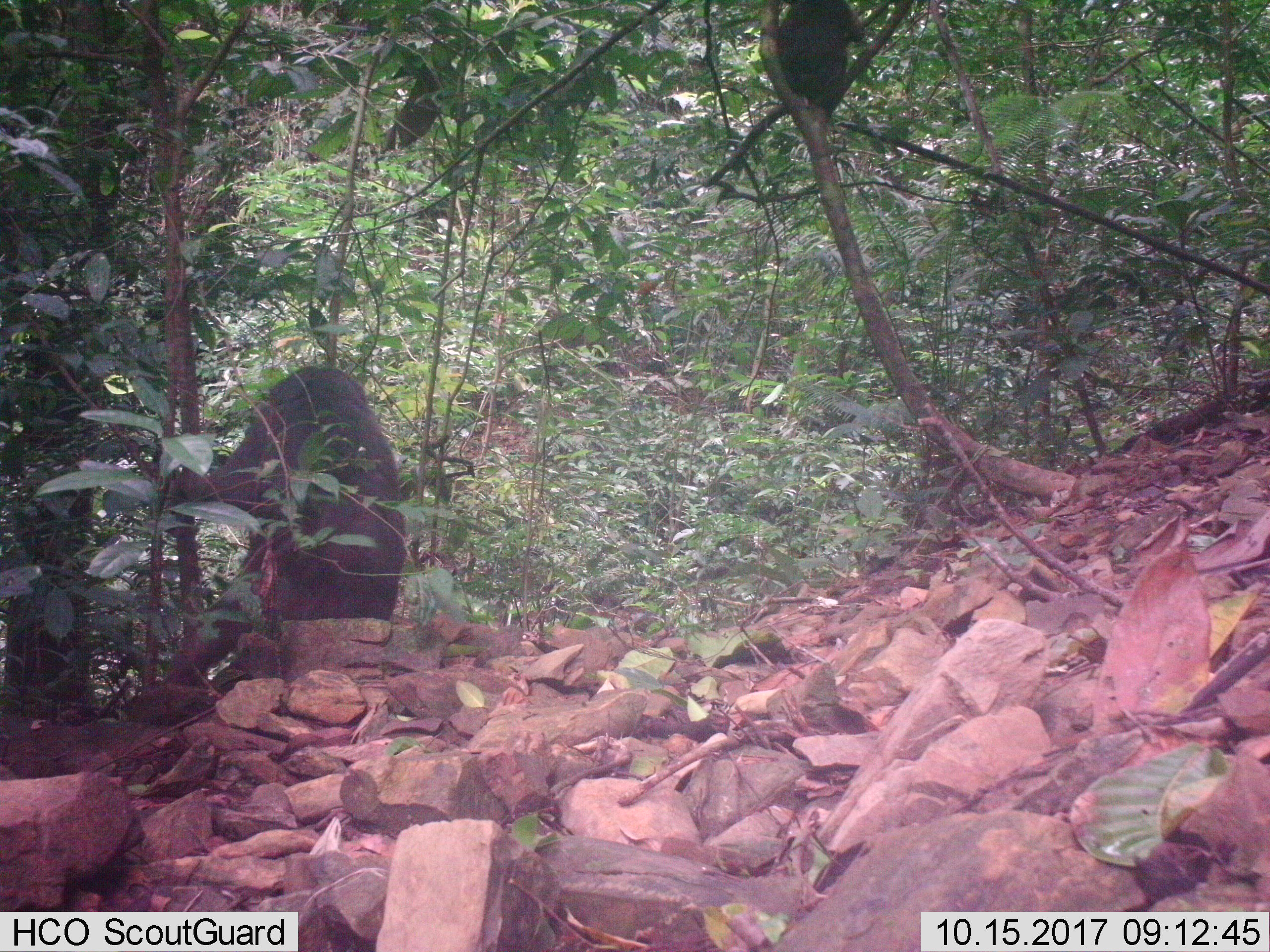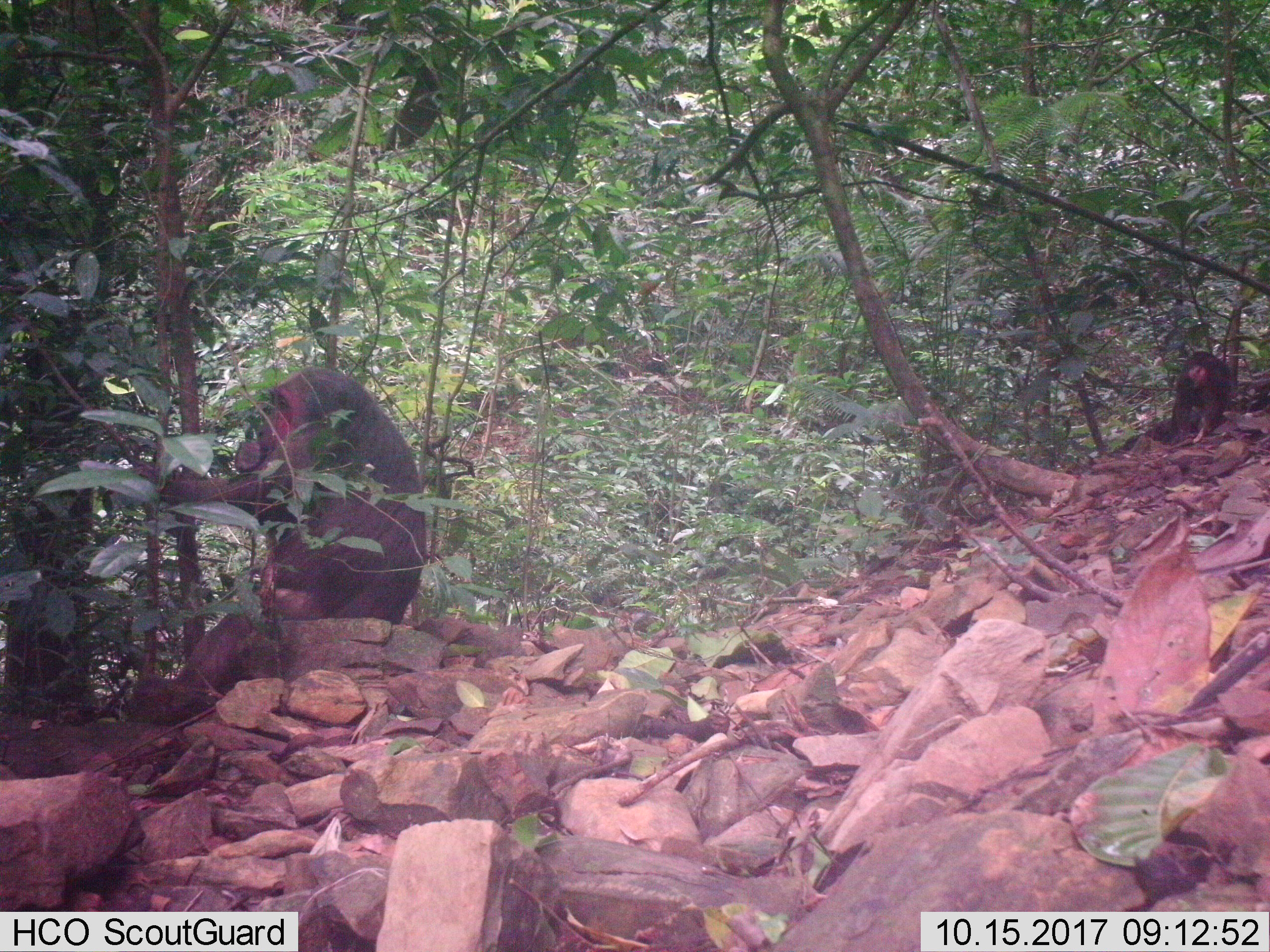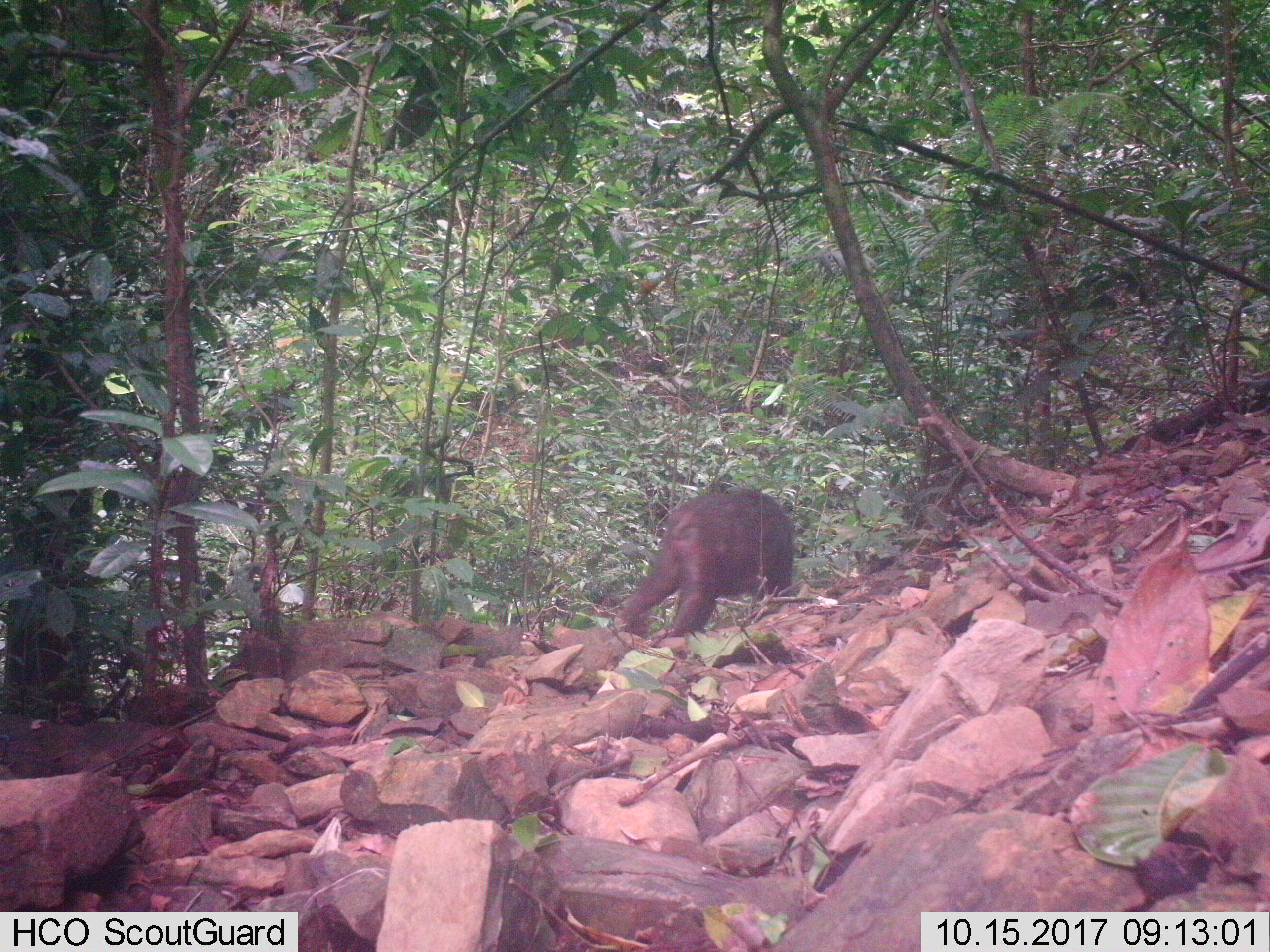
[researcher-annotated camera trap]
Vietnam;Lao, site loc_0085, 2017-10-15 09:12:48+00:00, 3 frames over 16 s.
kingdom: Animalia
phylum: Chordata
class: Mammalia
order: Primates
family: Cercopithecidae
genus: Macaca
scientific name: Macaca arctoides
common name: stump-tailed macaque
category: stump tailed macaque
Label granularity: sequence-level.